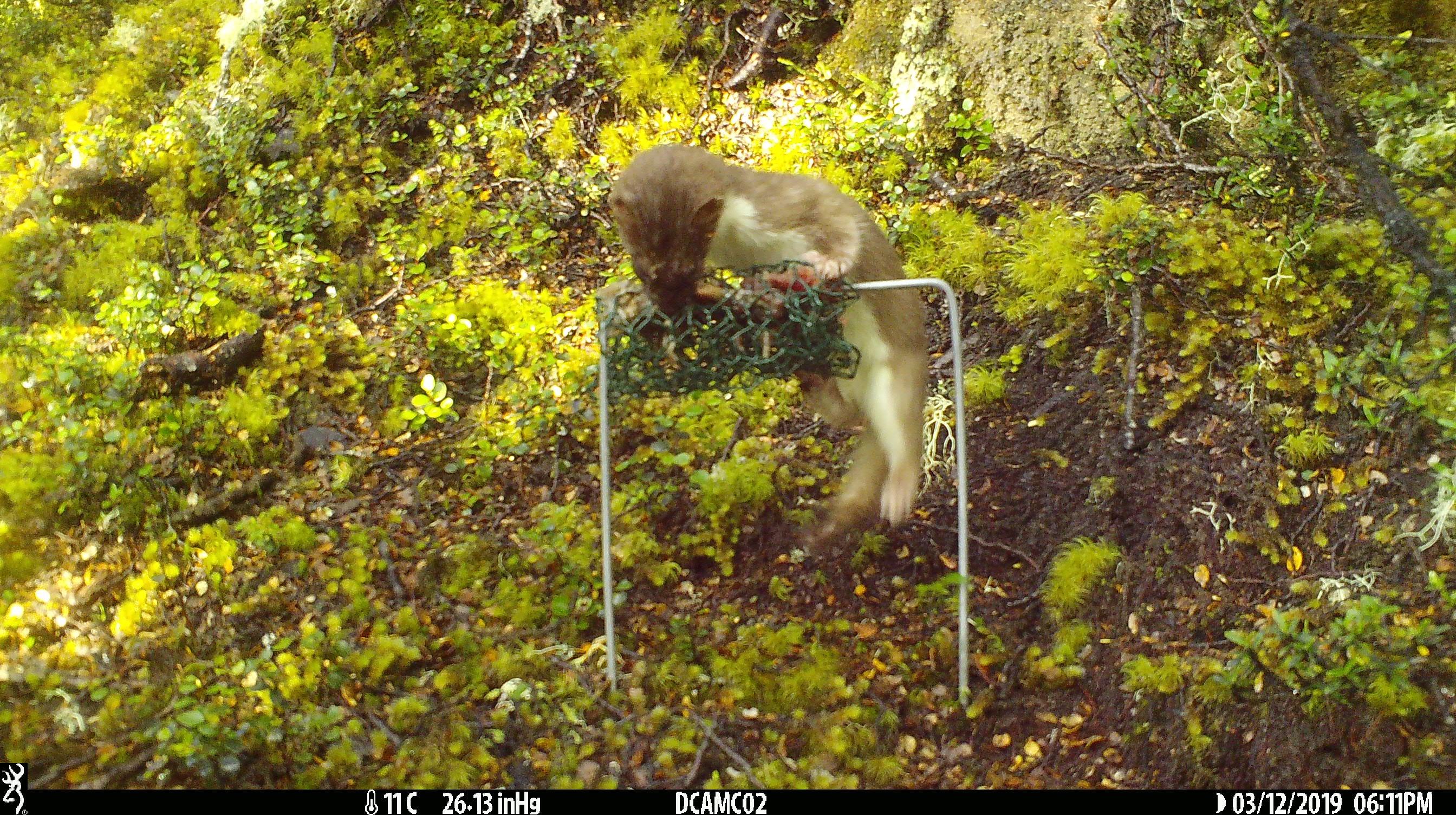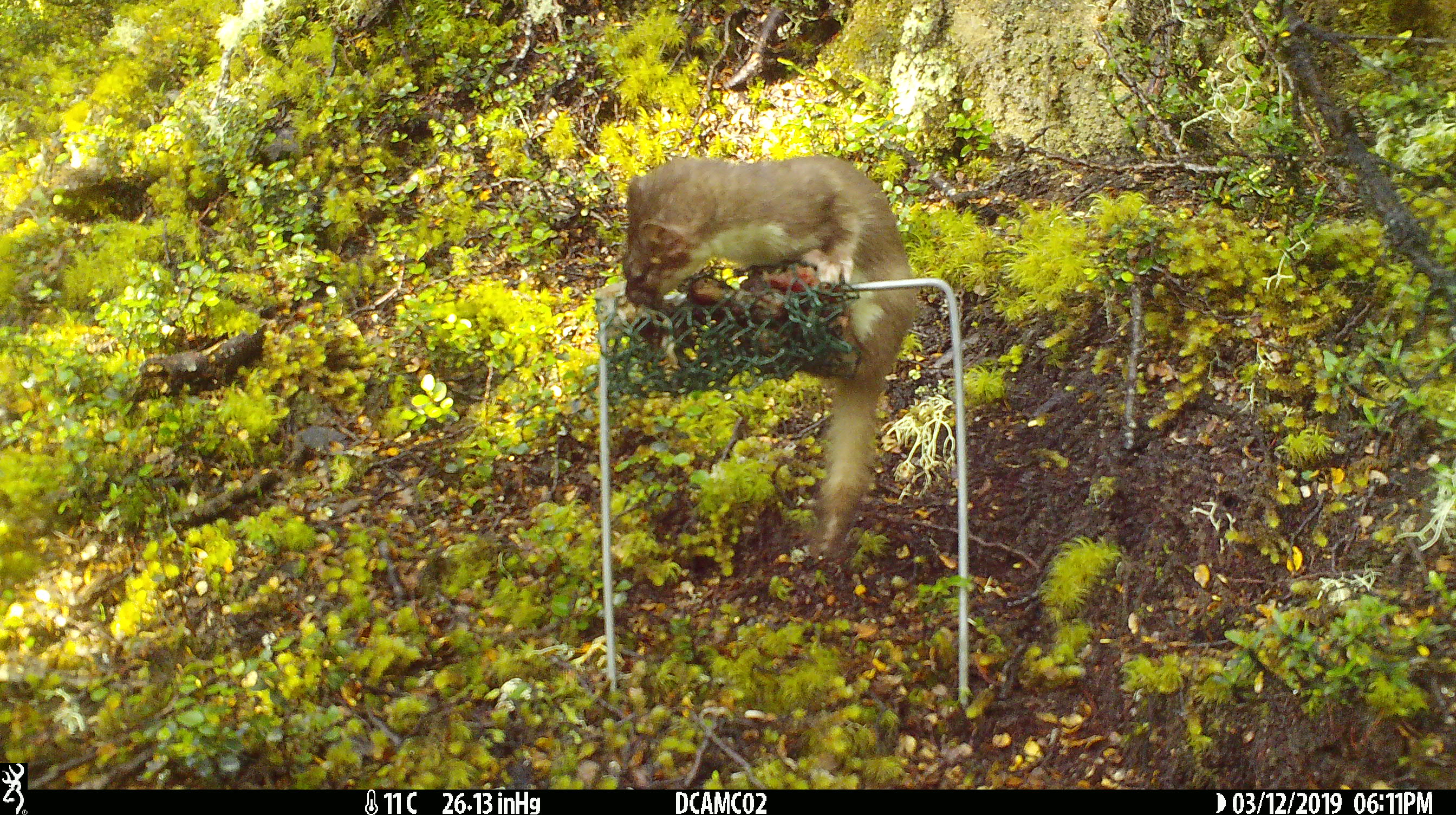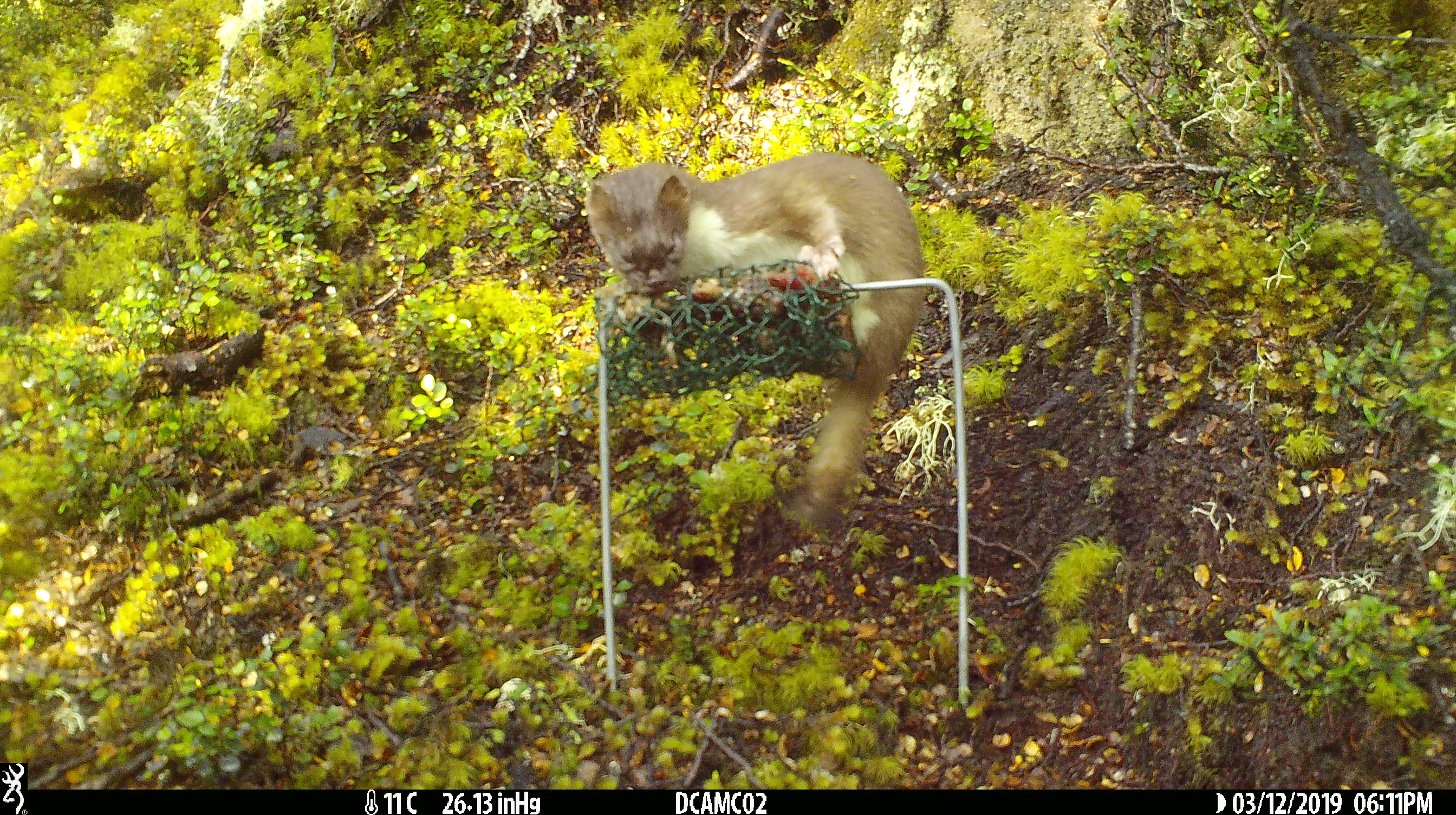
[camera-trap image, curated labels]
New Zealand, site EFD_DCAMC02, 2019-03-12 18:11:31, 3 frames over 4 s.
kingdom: Animalia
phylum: Chordata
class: Mammalia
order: Carnivora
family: Mustelidae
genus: Mustela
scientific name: Mustela erminea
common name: stoat